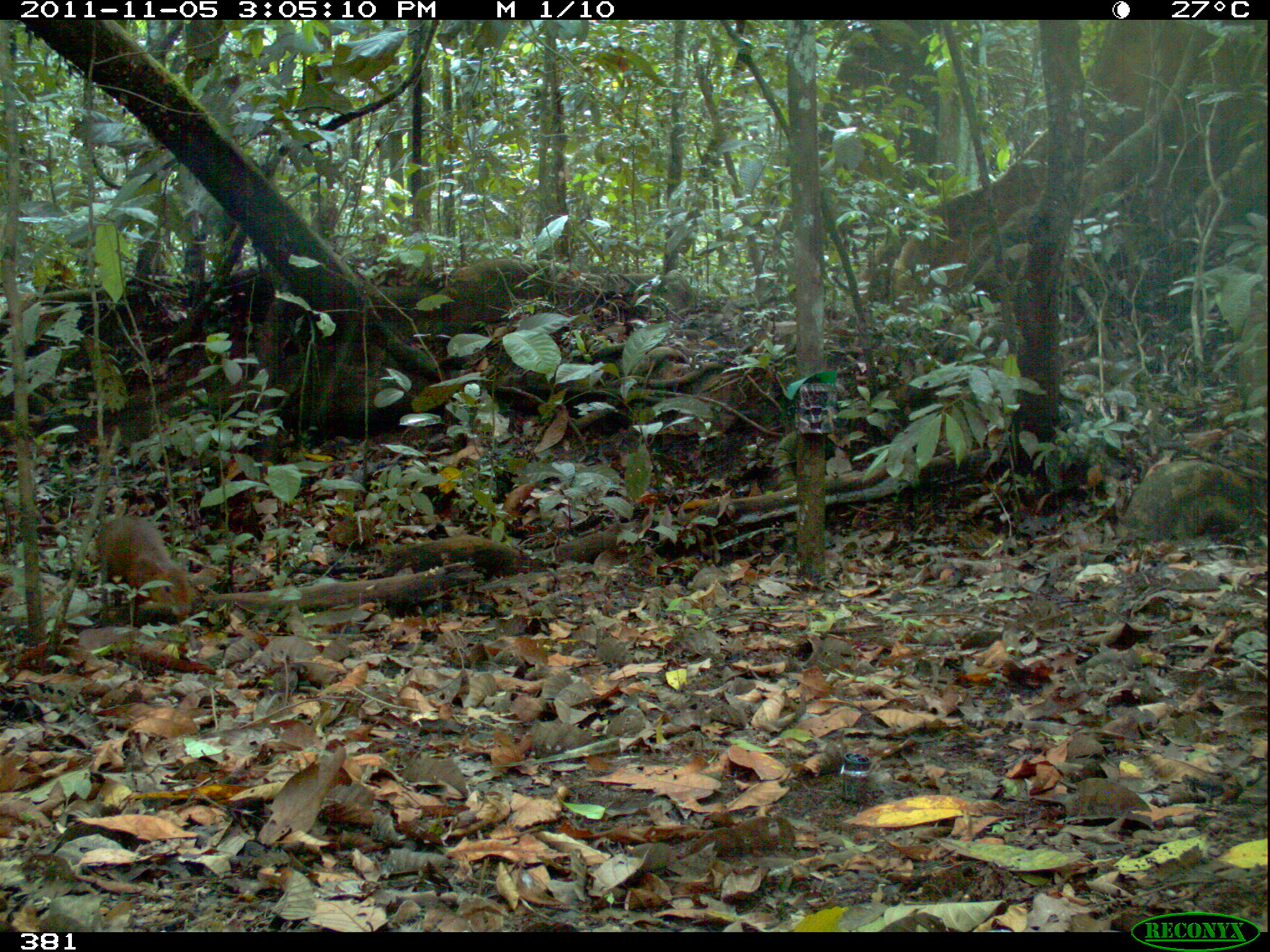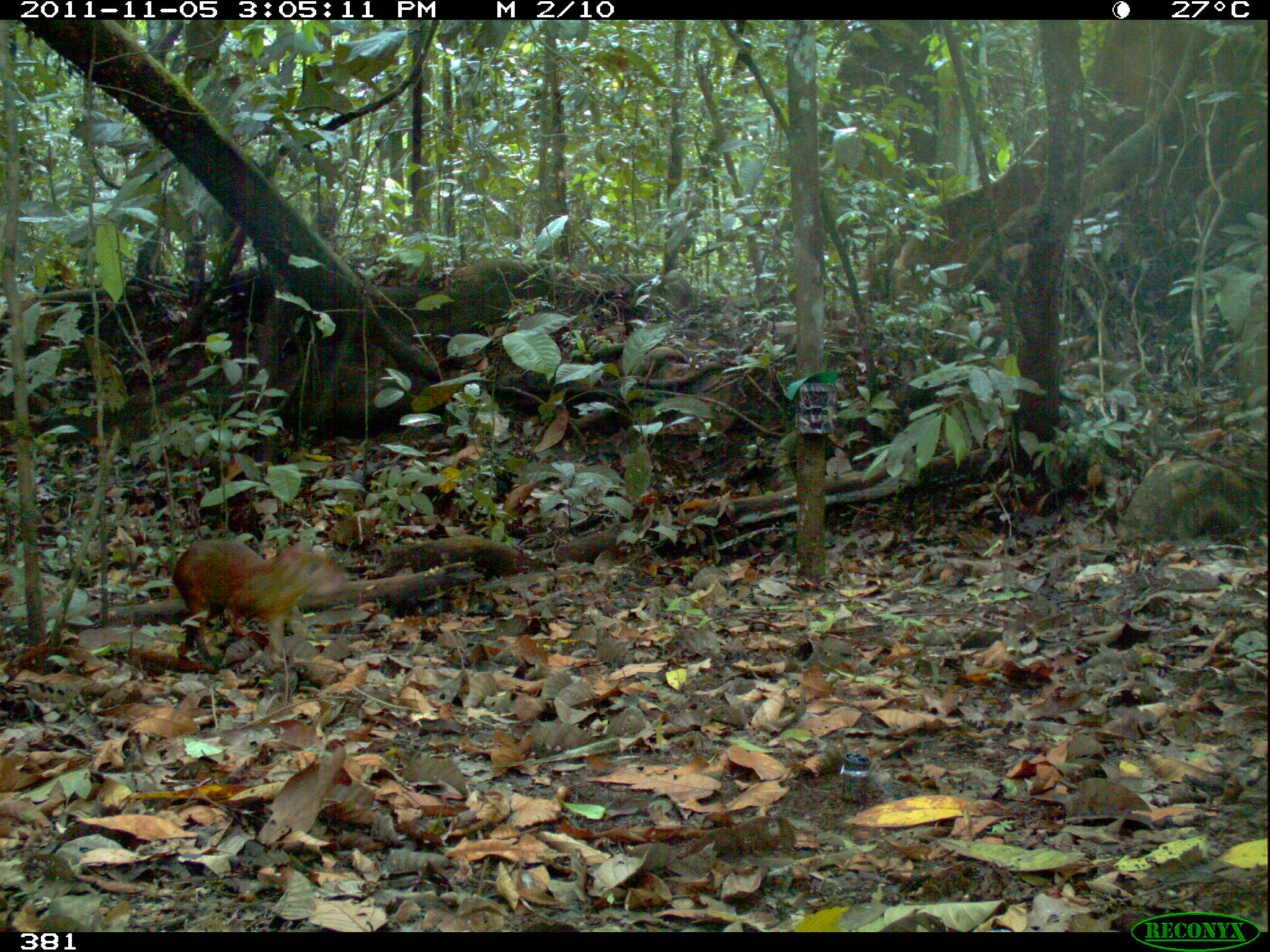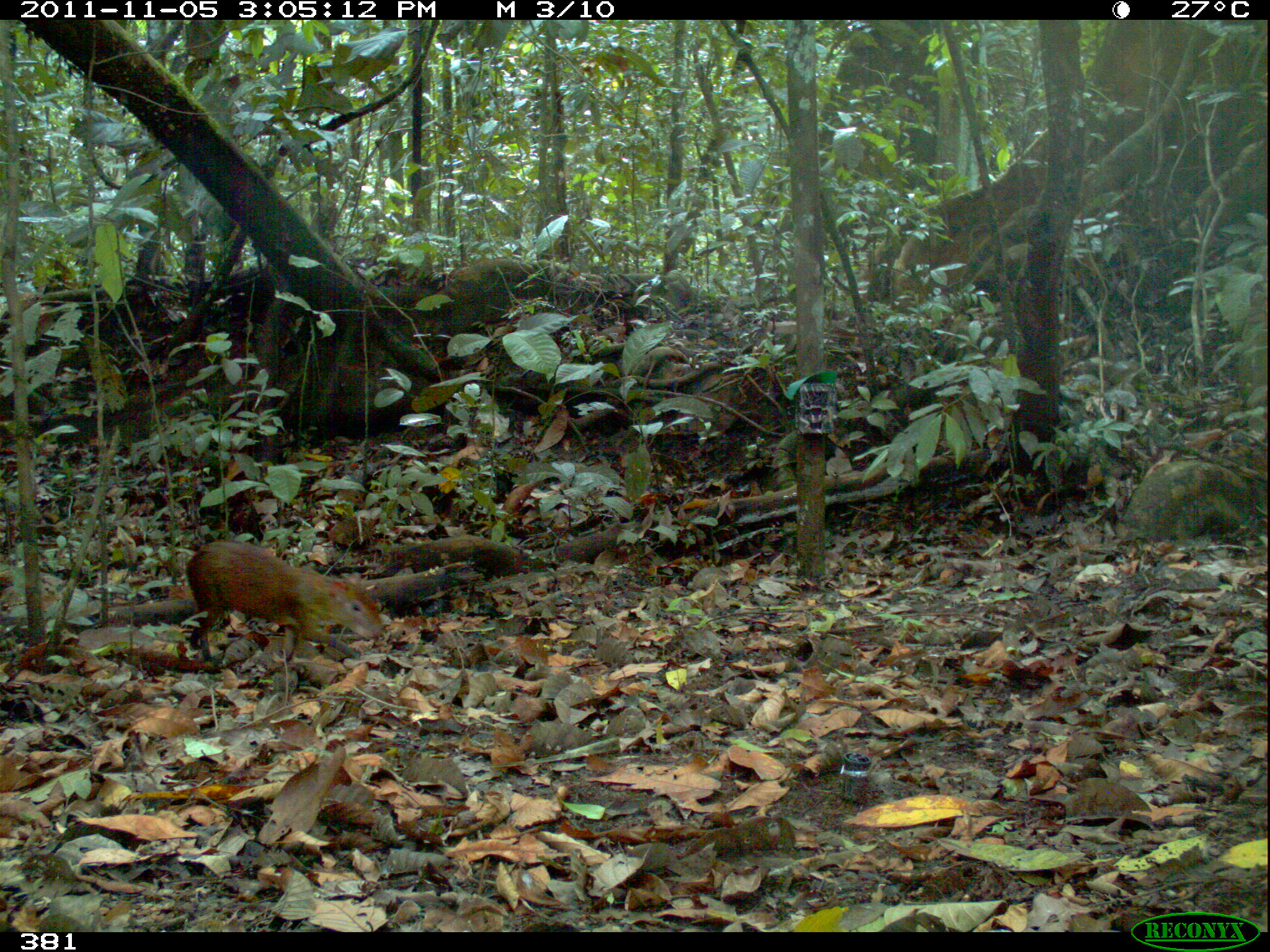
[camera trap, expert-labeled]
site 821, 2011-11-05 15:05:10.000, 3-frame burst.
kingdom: Animalia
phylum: Chordata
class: Mammalia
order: Rodentia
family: Dasyproctidae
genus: Dasyprocta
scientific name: Dasyprocta punctata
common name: central american agouti